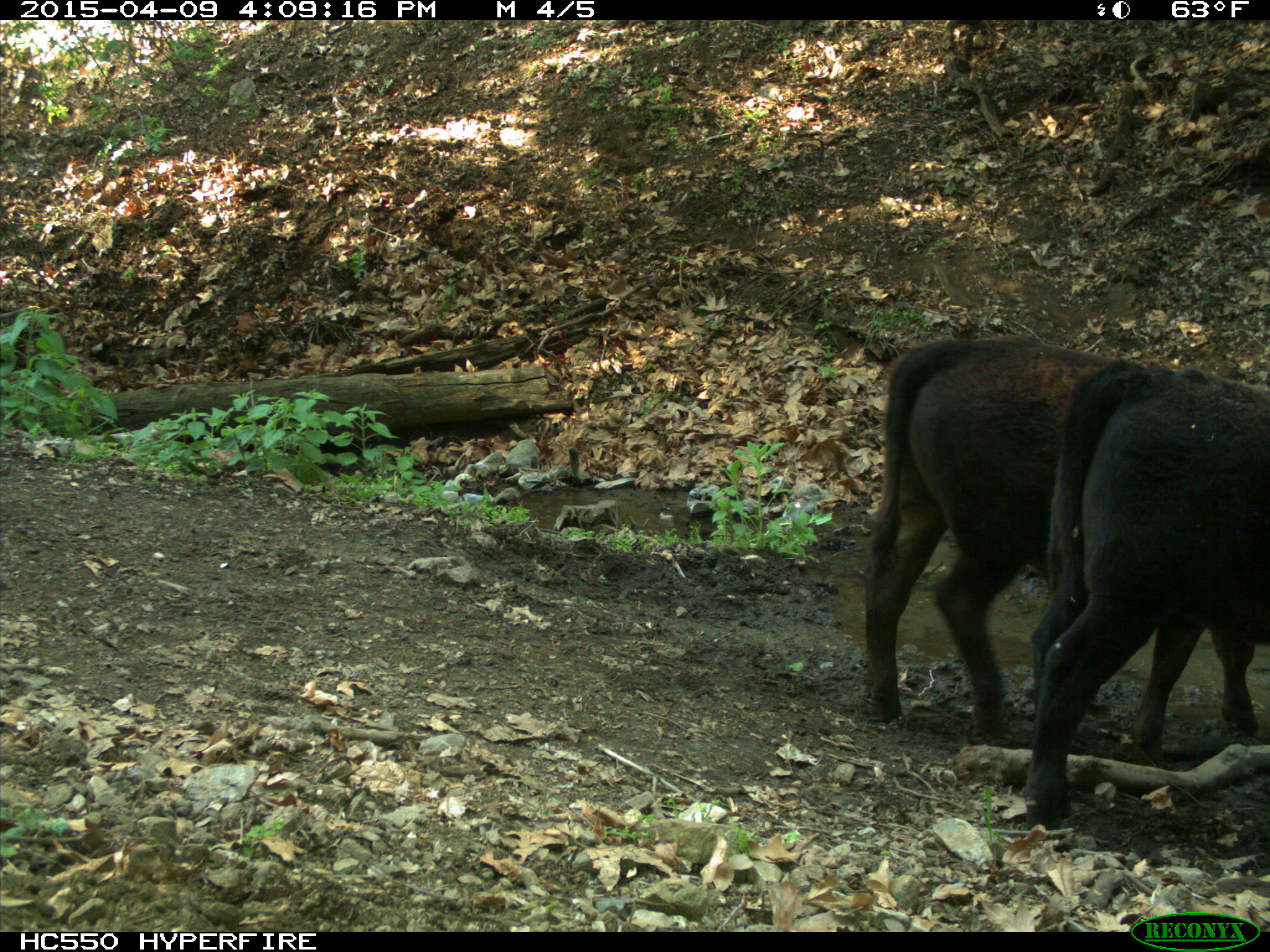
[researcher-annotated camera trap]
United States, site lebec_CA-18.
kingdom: Animalia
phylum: Chordata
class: Mammalia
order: Artiodactyla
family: Bovidae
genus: Bos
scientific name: Bos taurus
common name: domestic cow